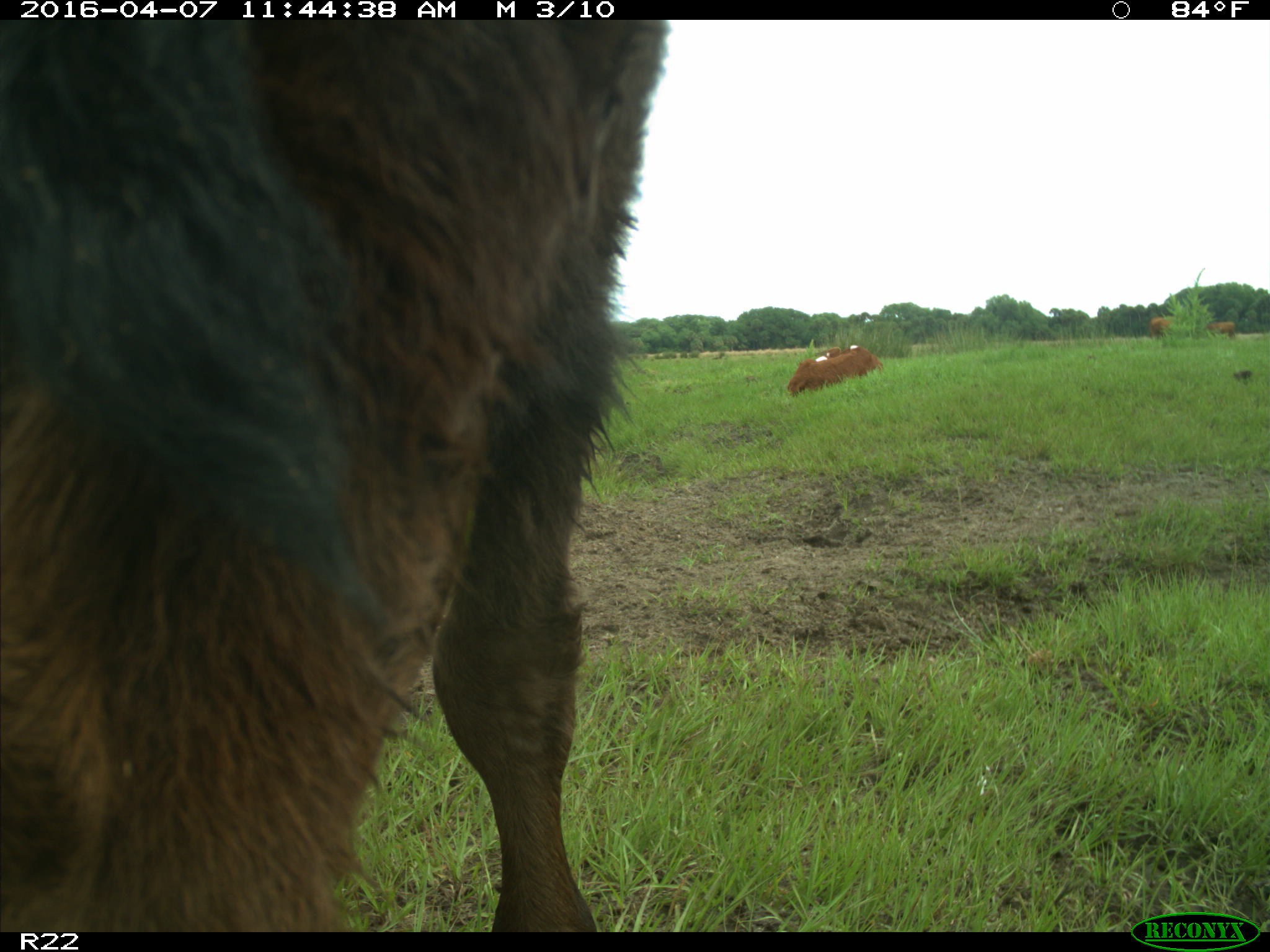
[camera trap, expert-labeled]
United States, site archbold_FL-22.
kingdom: Animalia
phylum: Chordata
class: Mammalia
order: Artiodactyla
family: Bovidae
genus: Bos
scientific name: Bos taurus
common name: domestic cow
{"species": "Bos taurus (domestic cow)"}